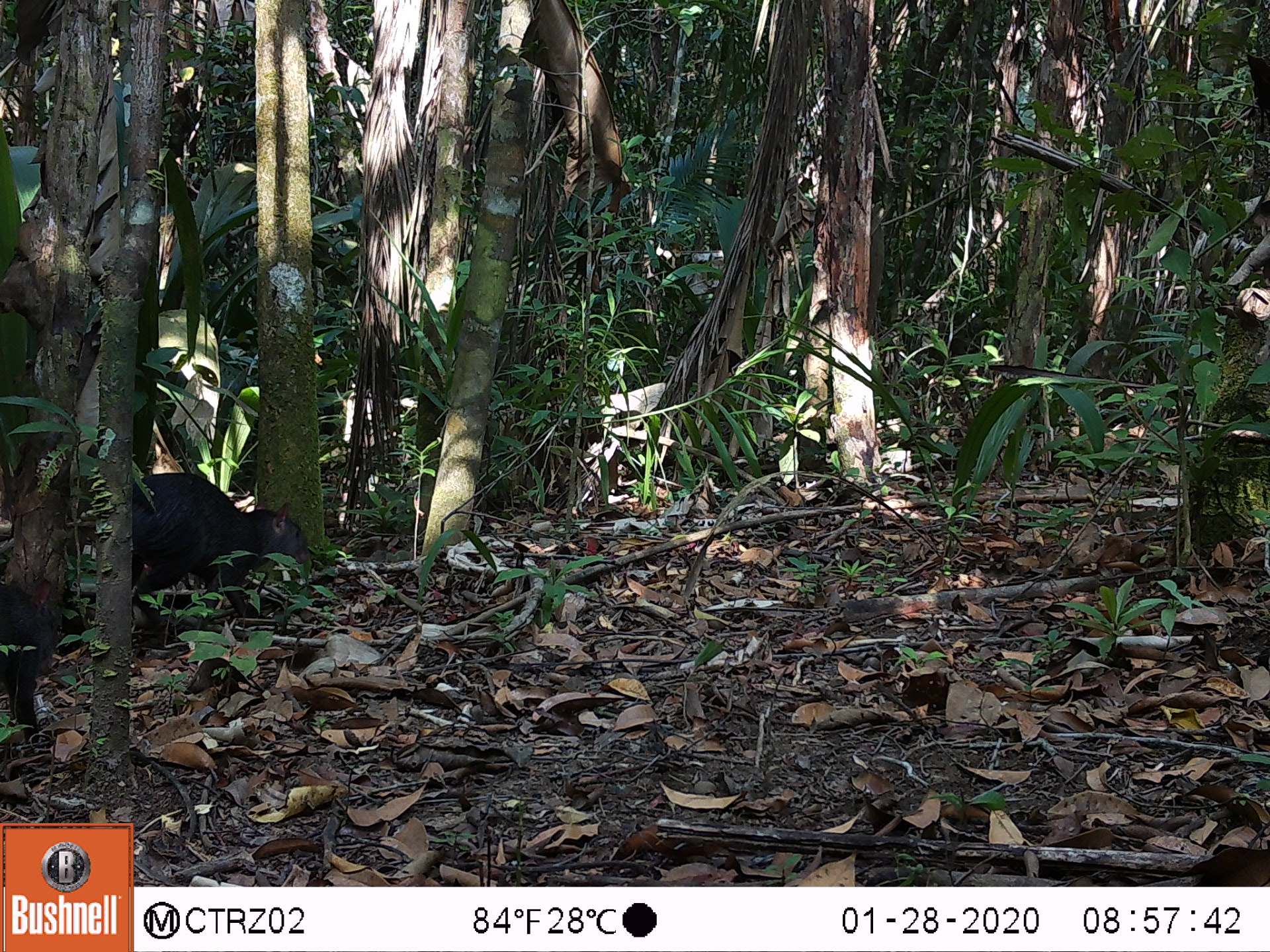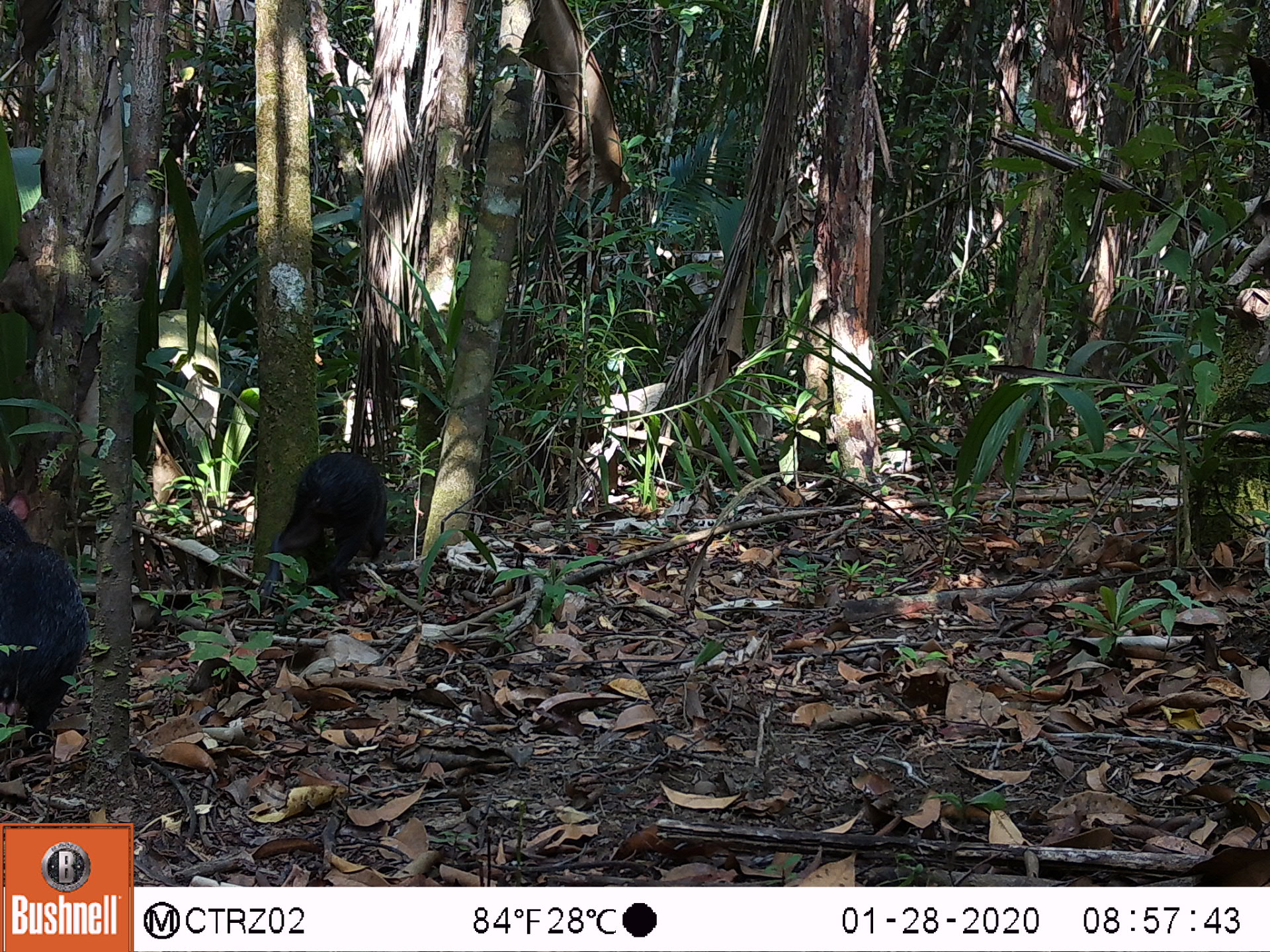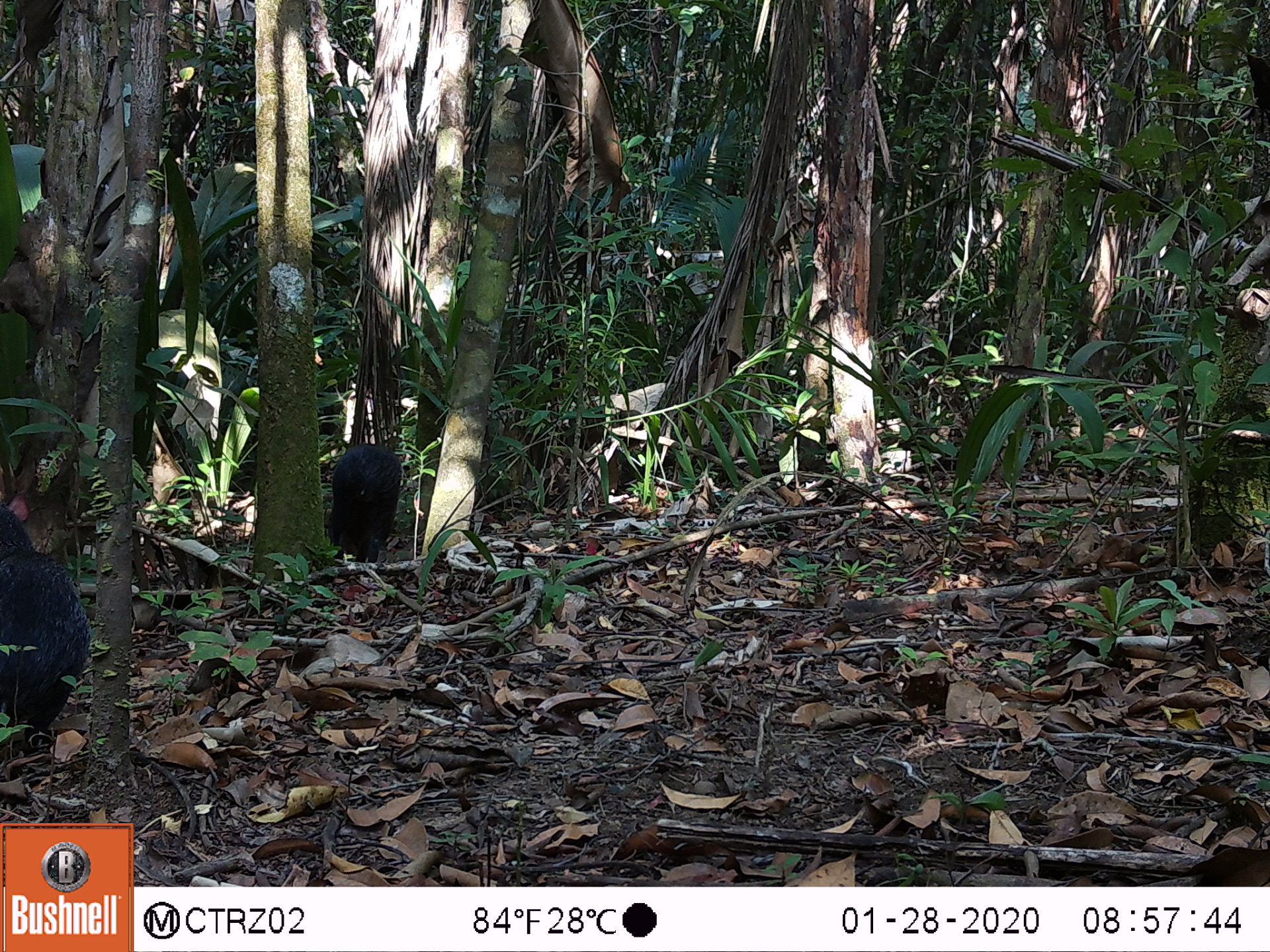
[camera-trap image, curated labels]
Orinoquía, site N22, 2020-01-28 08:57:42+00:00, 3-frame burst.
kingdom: Animalia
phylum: Chordata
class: Mammalia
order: Rodentia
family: Dasyproctidae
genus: Dasyprocta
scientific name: Dasyprocta fuliginosa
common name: black agouti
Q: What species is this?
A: Black agouti (Dasyprocta fuliginosa).